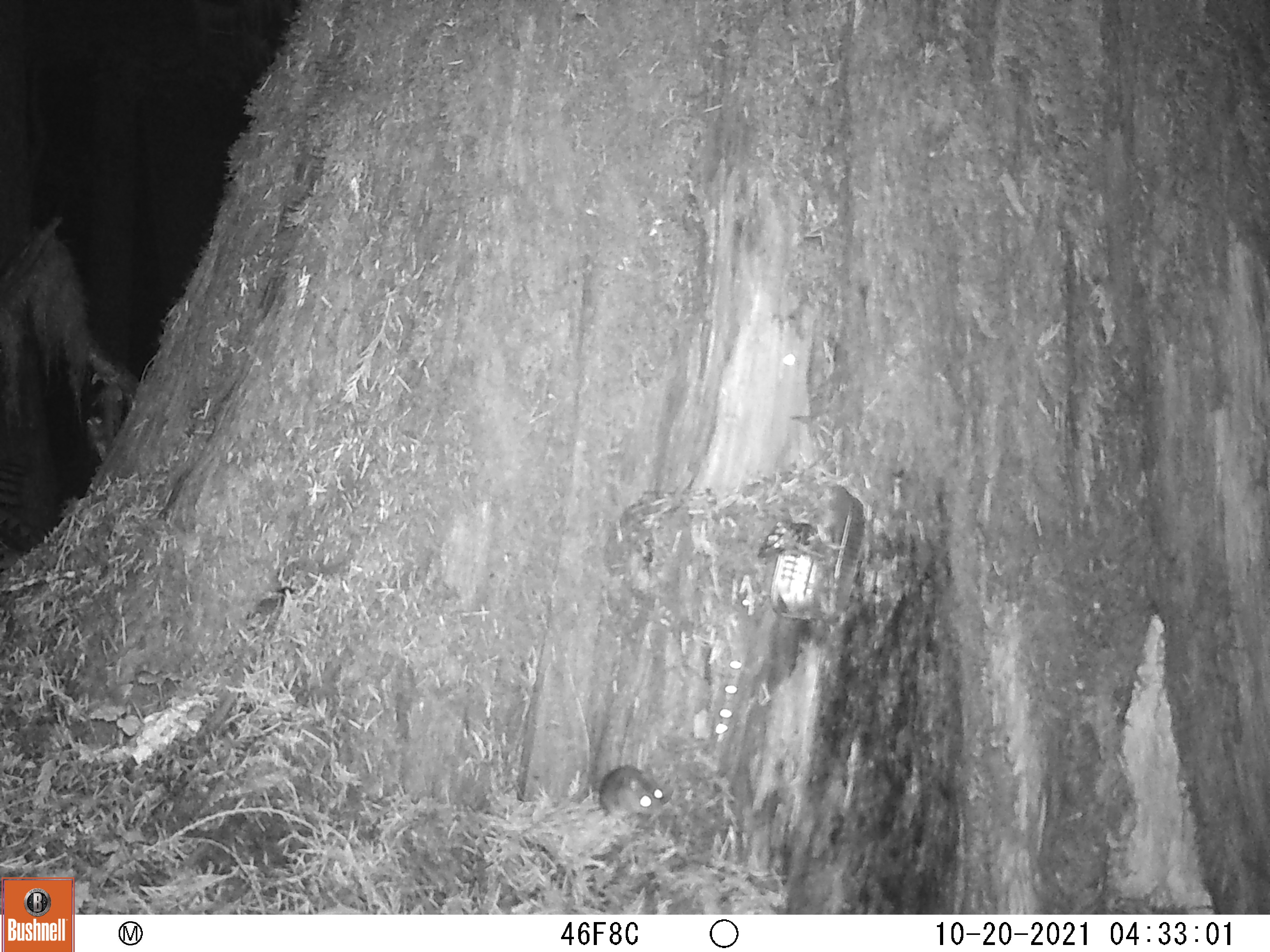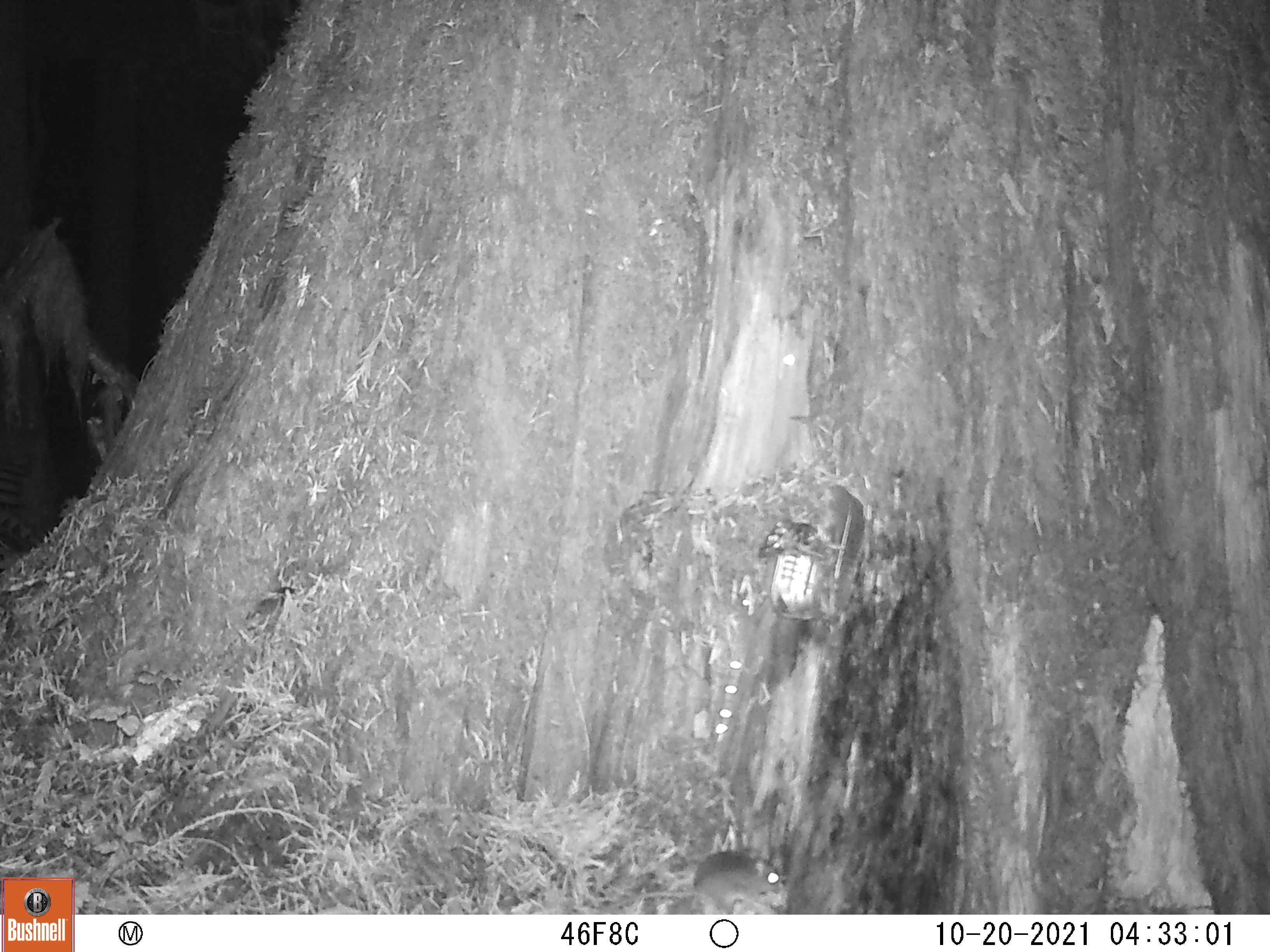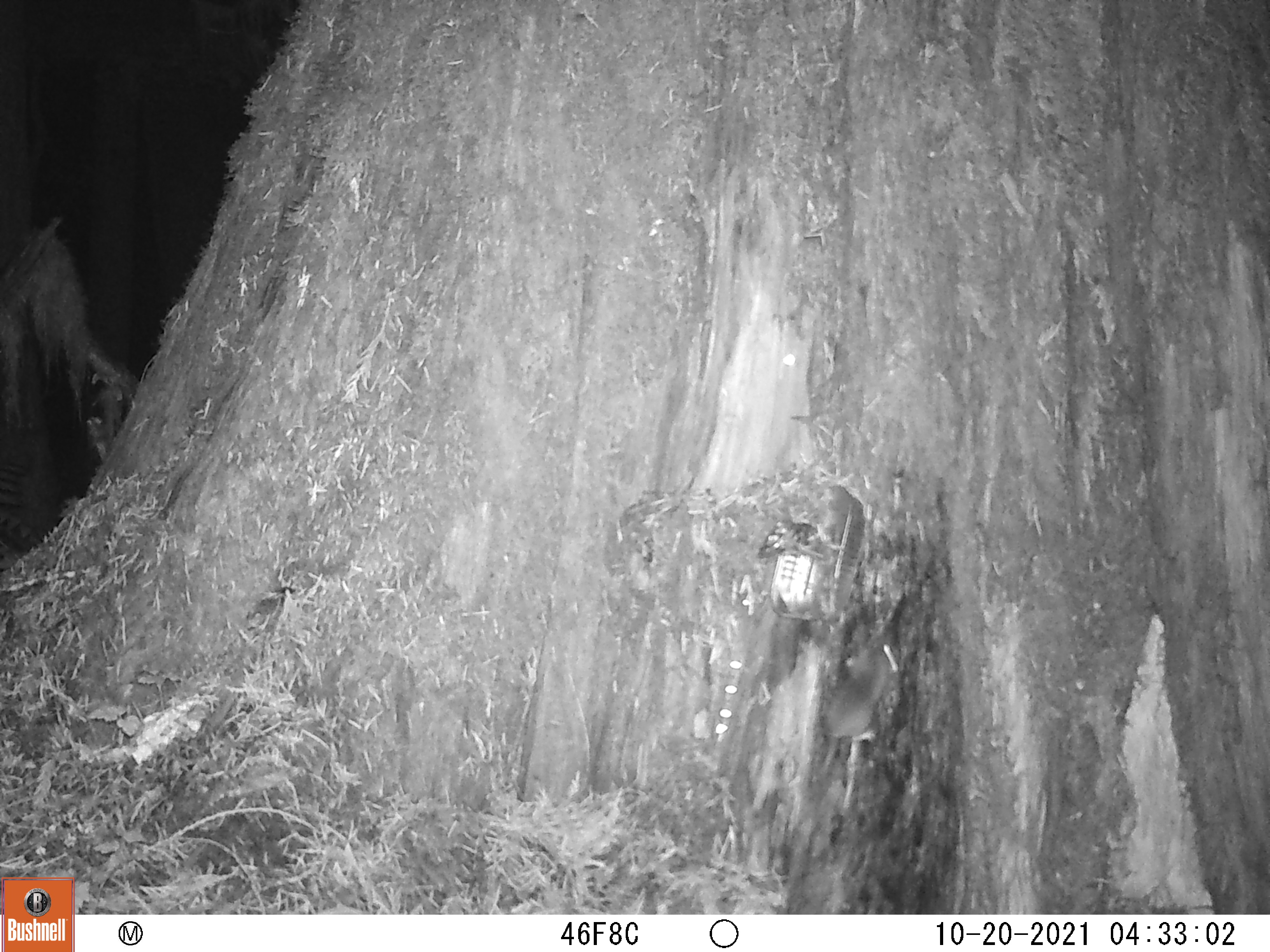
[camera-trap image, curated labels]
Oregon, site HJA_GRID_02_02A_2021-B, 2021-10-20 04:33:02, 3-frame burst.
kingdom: Animalia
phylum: Chordata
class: Mammalia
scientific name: Mammalia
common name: small mammal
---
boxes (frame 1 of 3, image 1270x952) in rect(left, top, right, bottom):
small mammal: rect(593, 759, 681, 829)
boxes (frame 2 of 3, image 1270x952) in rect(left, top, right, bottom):
small mammal: rect(587, 846, 797, 913)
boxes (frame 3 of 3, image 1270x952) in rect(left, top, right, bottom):
small mammal: rect(786, 615, 922, 833)